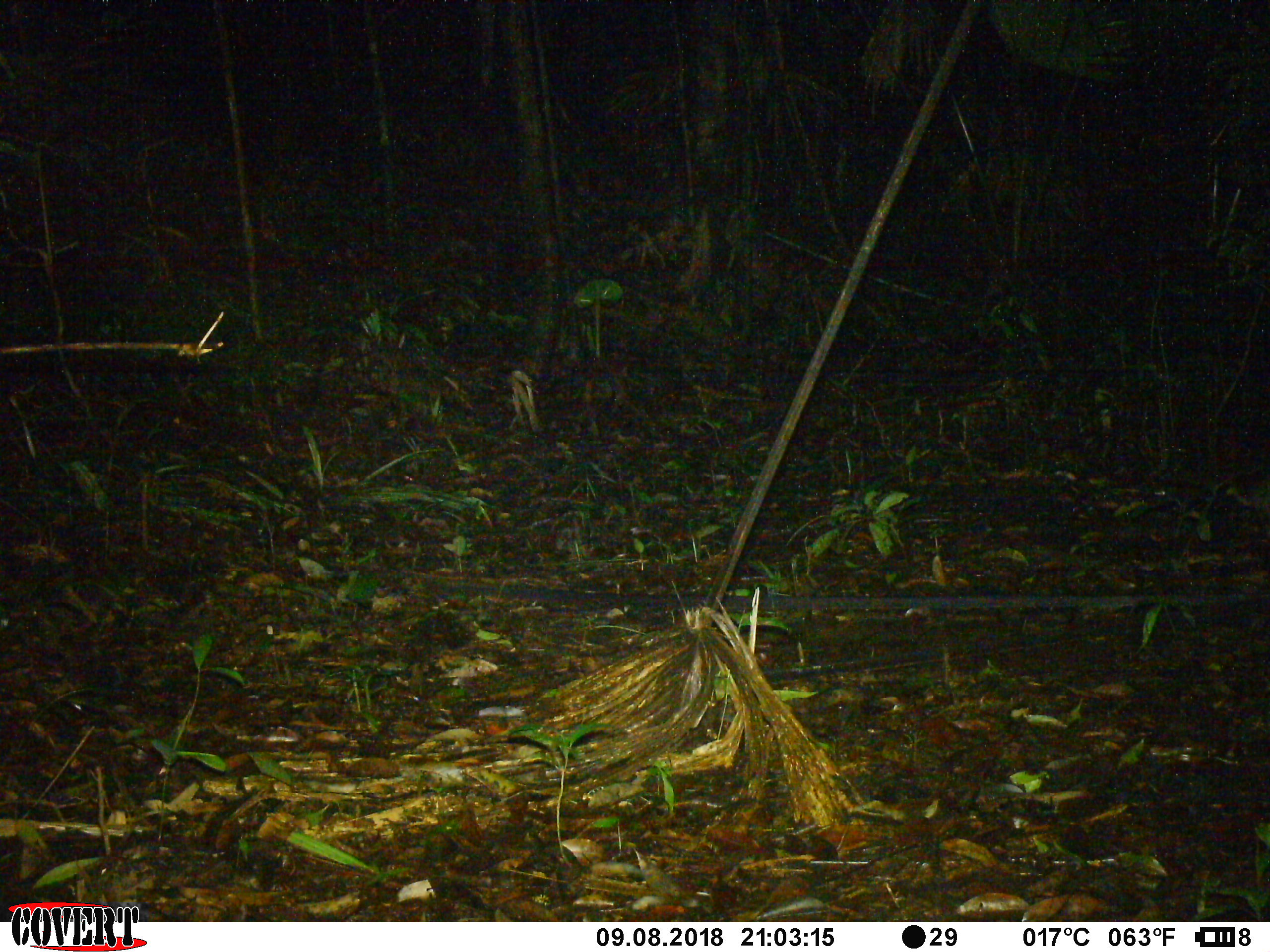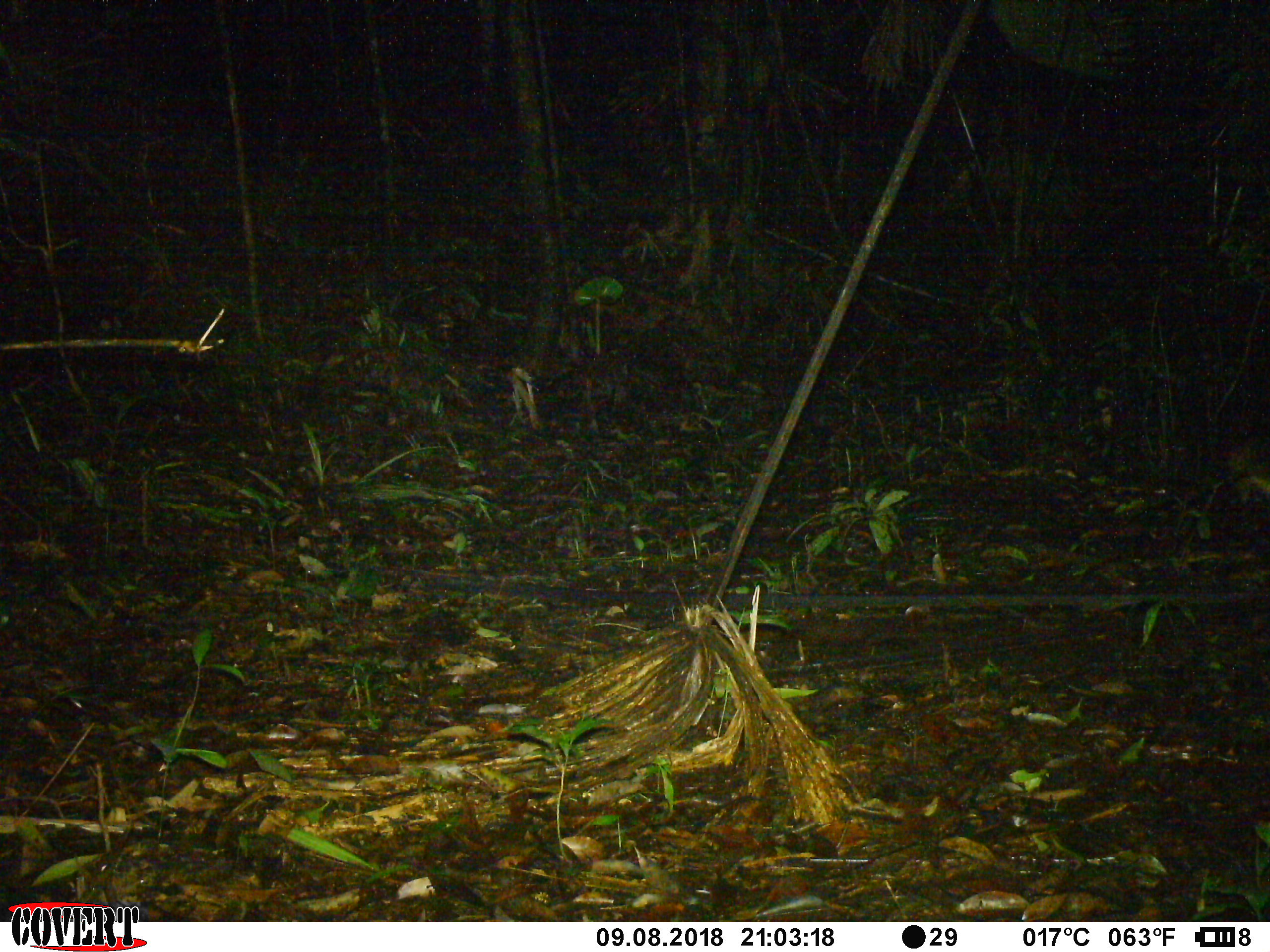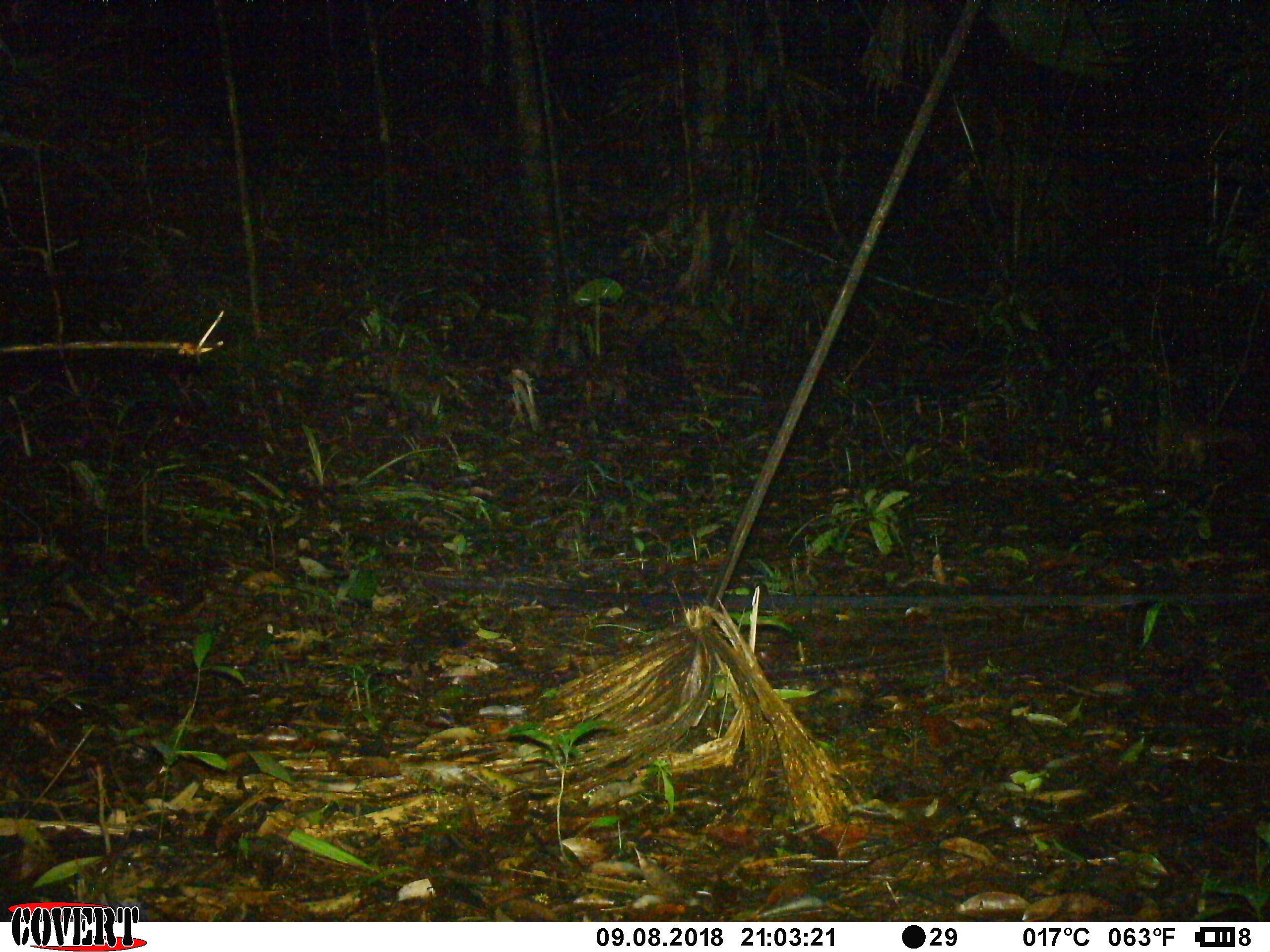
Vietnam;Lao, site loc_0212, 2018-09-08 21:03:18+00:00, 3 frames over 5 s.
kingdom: Animalia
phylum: Chordata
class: Mammalia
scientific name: Mammalia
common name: mammal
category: unidentified small mammal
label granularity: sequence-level